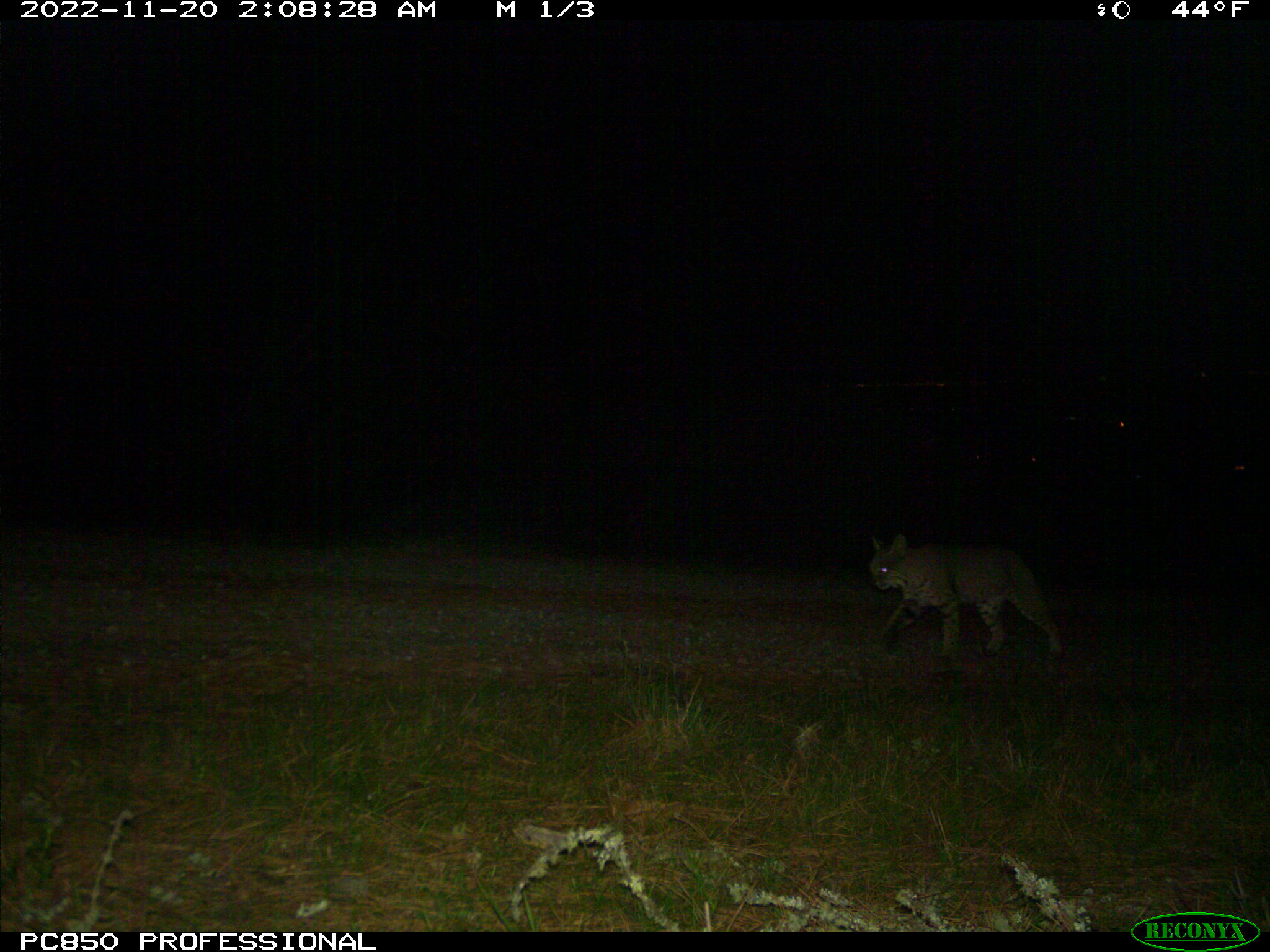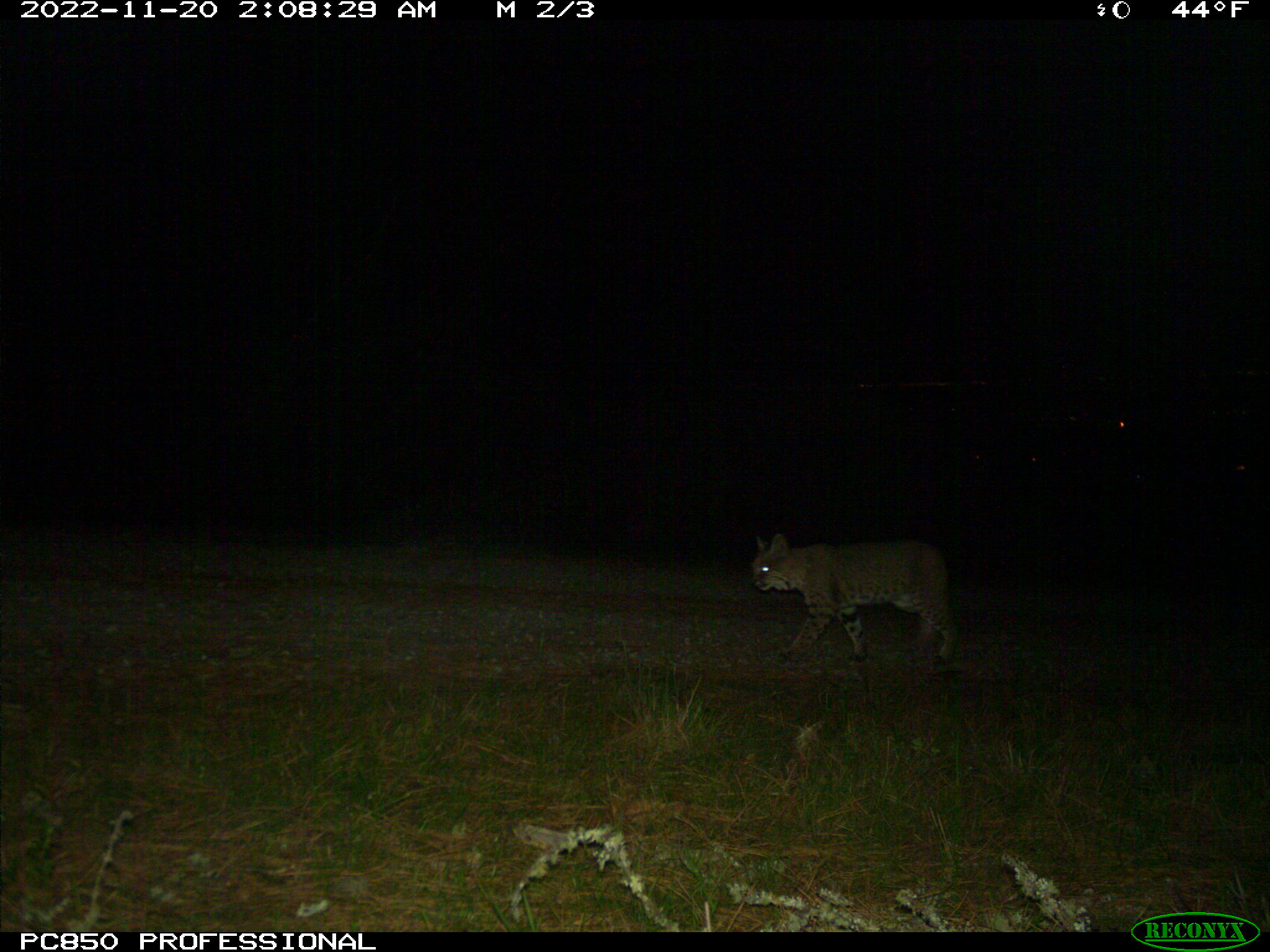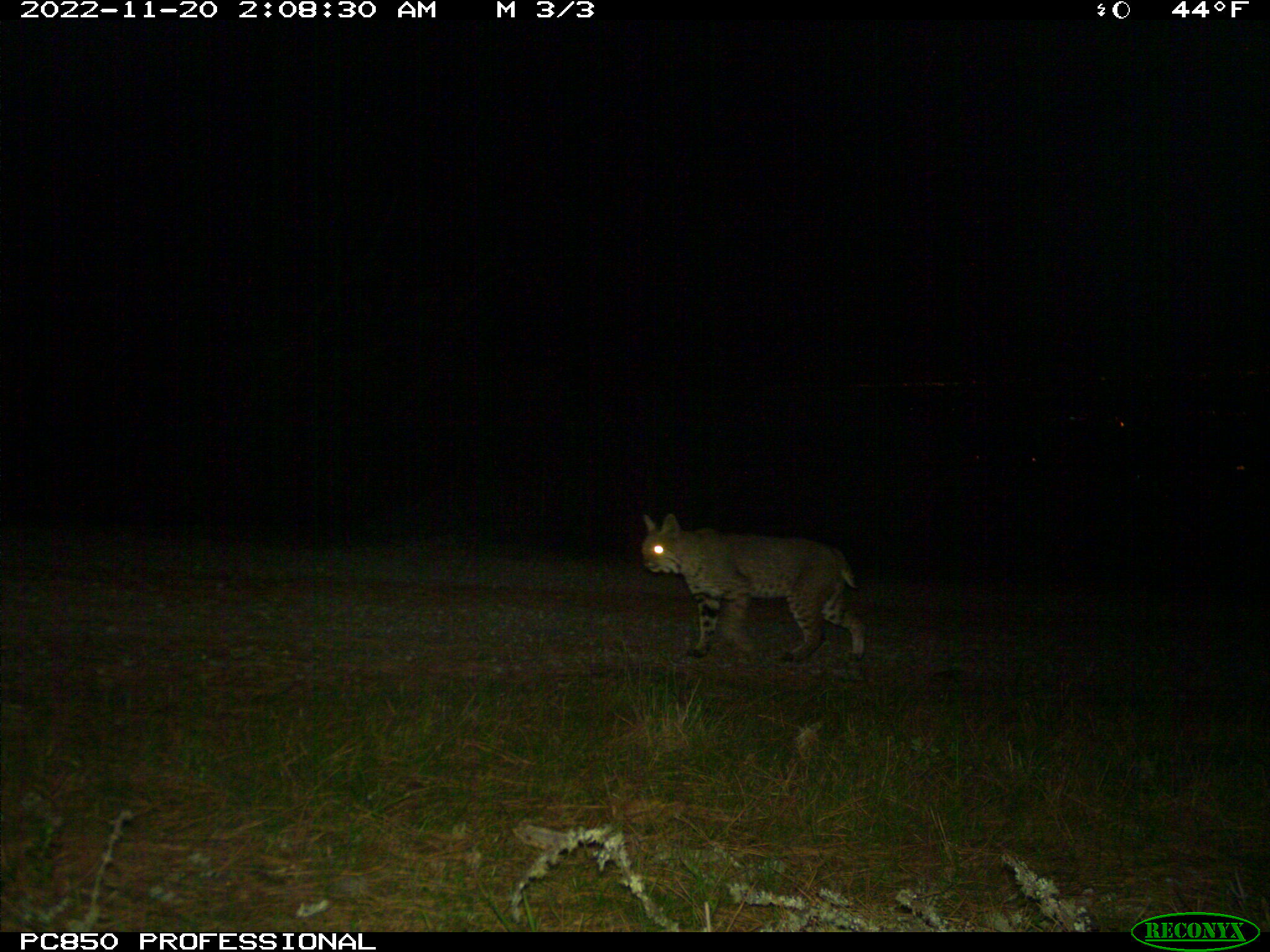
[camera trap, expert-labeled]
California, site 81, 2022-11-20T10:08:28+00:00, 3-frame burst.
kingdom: Animalia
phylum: Chordata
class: Mammalia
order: Carnivora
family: Felidae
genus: Lynx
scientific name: Lynx rufus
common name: bobcat